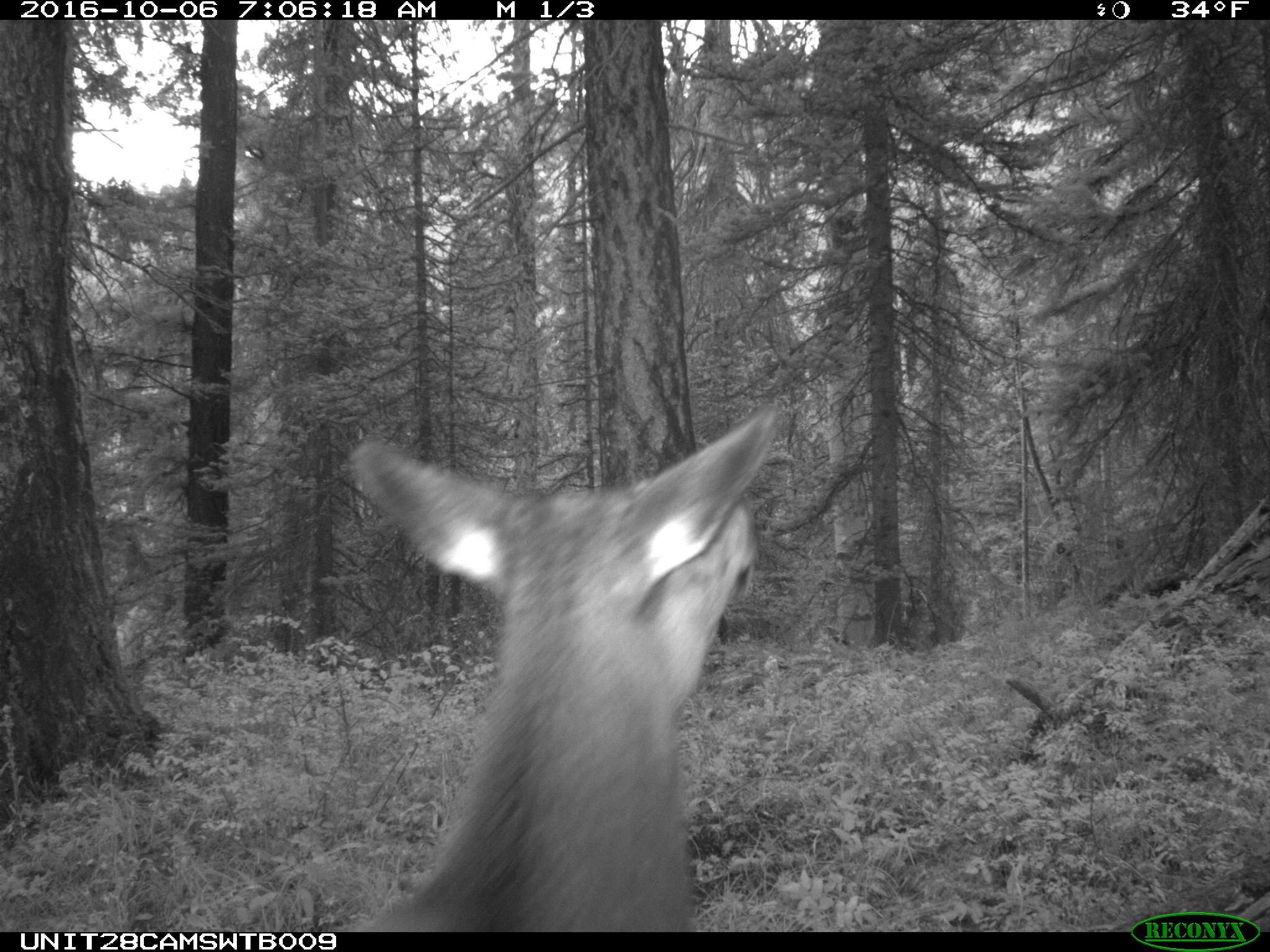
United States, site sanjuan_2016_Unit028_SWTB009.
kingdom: Animalia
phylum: Chordata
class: Mammalia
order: Artiodactyla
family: Cervidae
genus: Cervus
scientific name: Cervus elaphus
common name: red deer